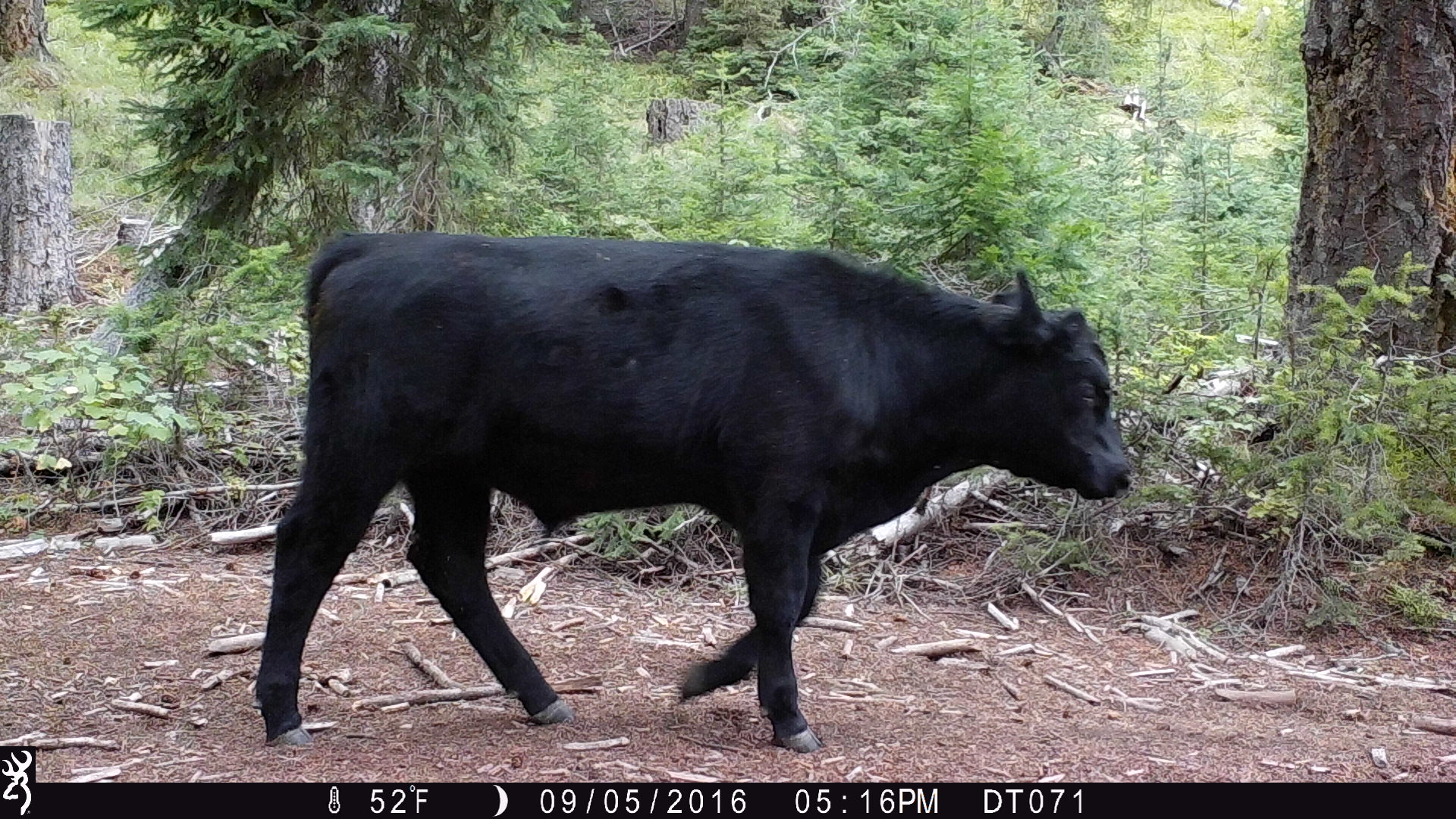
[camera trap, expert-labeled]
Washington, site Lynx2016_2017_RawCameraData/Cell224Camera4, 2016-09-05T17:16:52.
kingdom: Animalia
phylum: Chordata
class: Mammalia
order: Artiodactyla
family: Bovidae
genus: Bos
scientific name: Bos taurus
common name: domestic cattle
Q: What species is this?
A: Domestic cattle (Bos taurus).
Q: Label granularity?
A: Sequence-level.